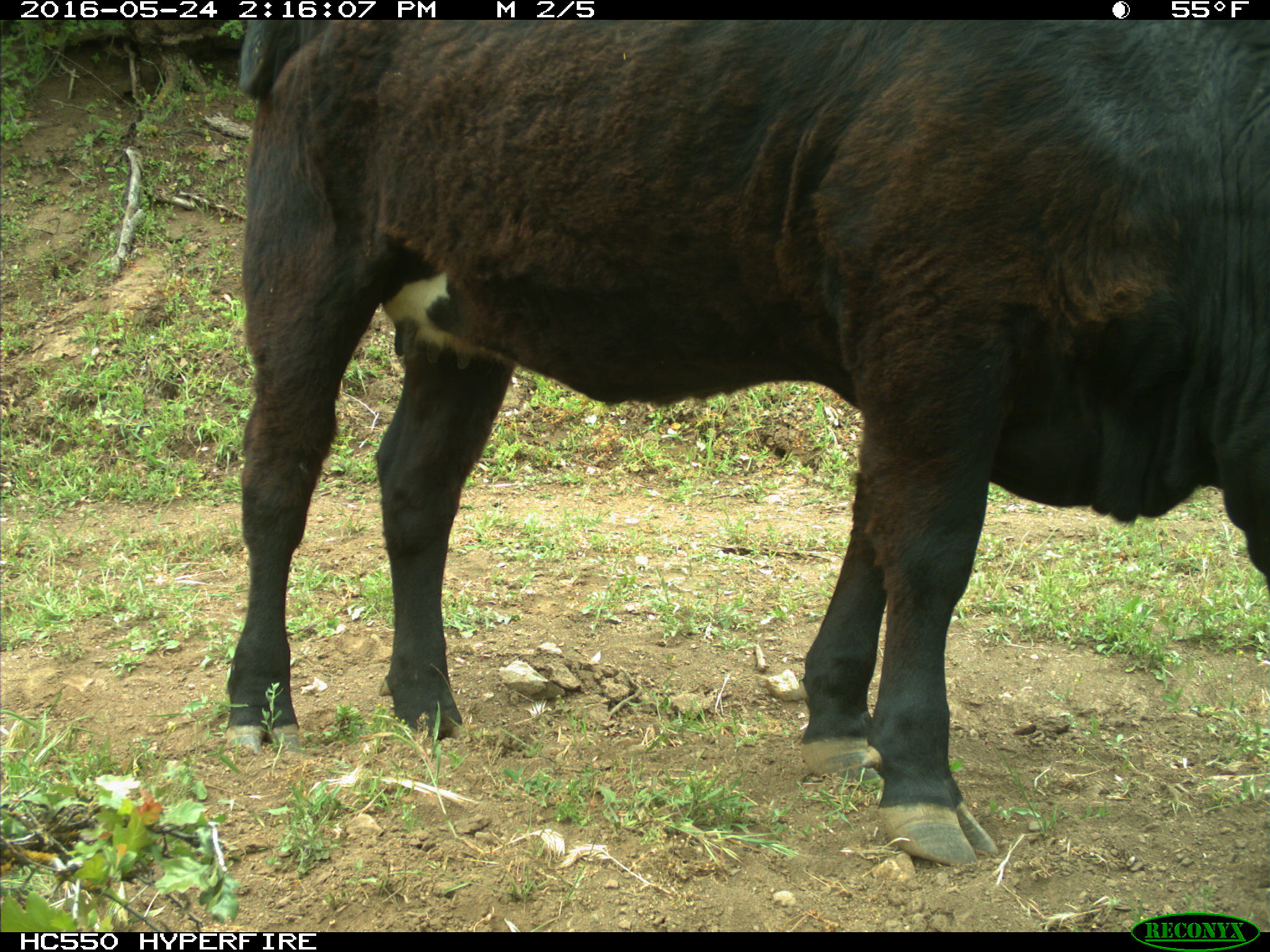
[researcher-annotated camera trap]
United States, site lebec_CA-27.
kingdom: Animalia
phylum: Chordata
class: Mammalia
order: Artiodactyla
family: Bovidae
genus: Bos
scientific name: Bos taurus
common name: domestic cow